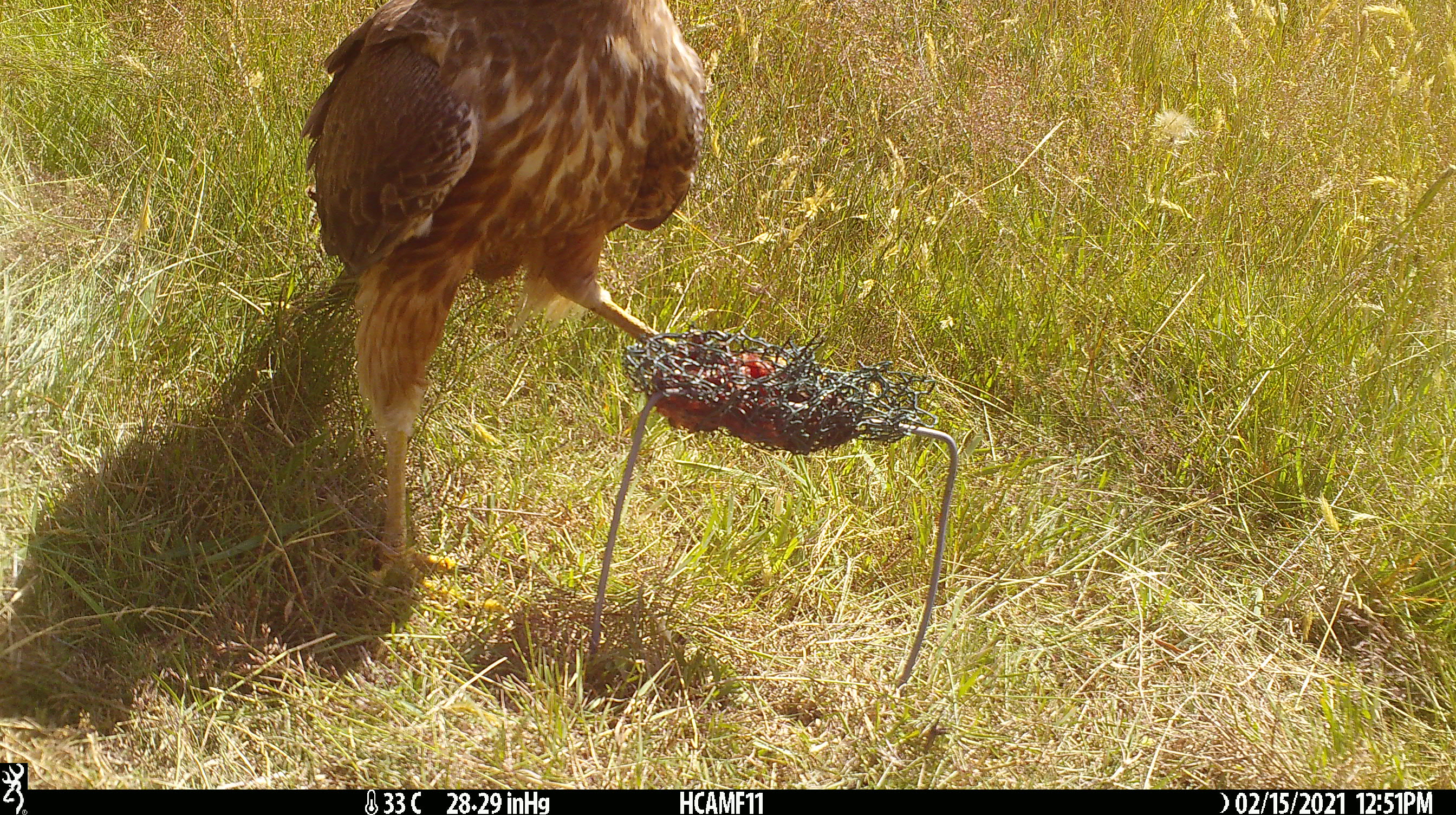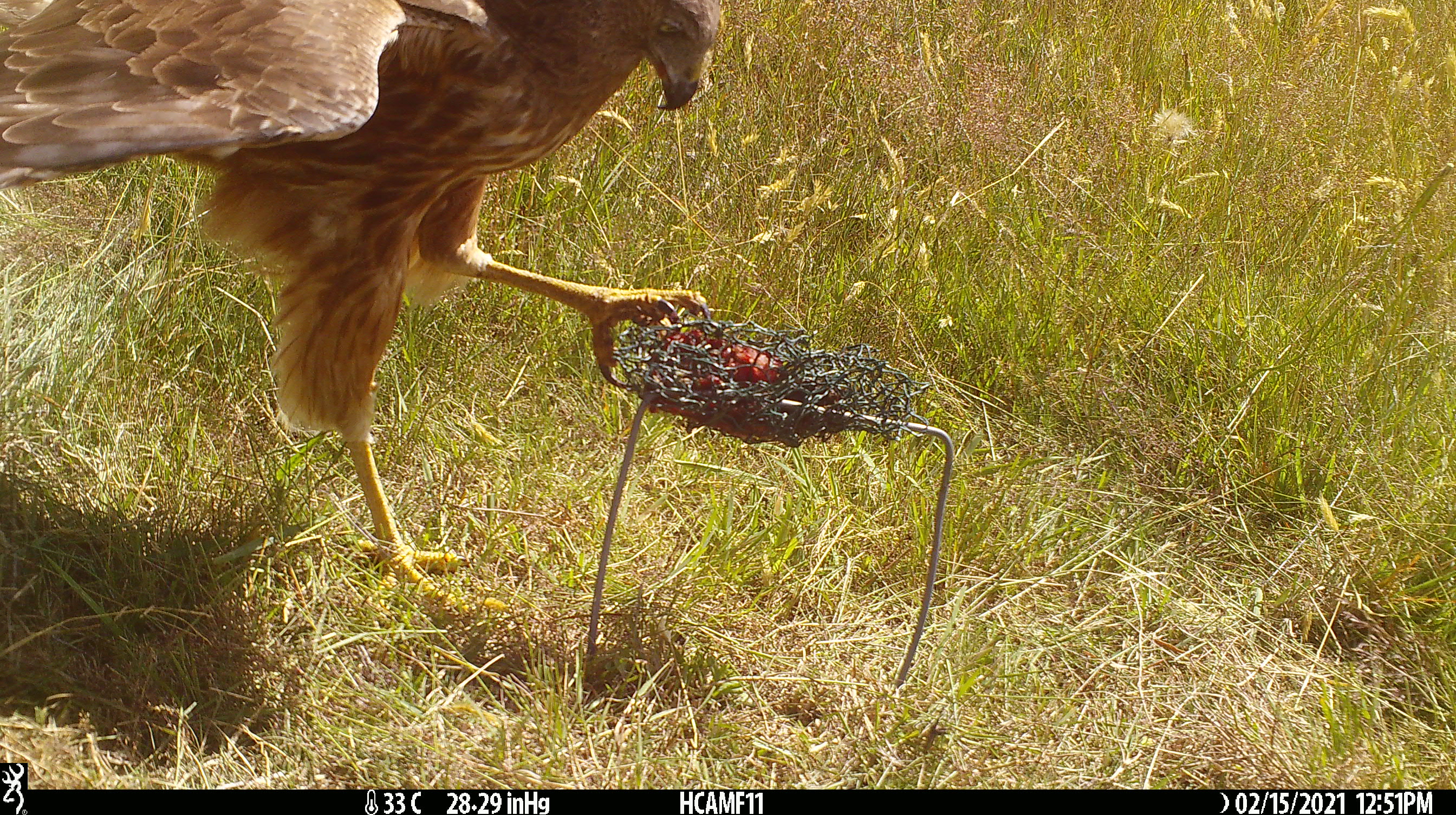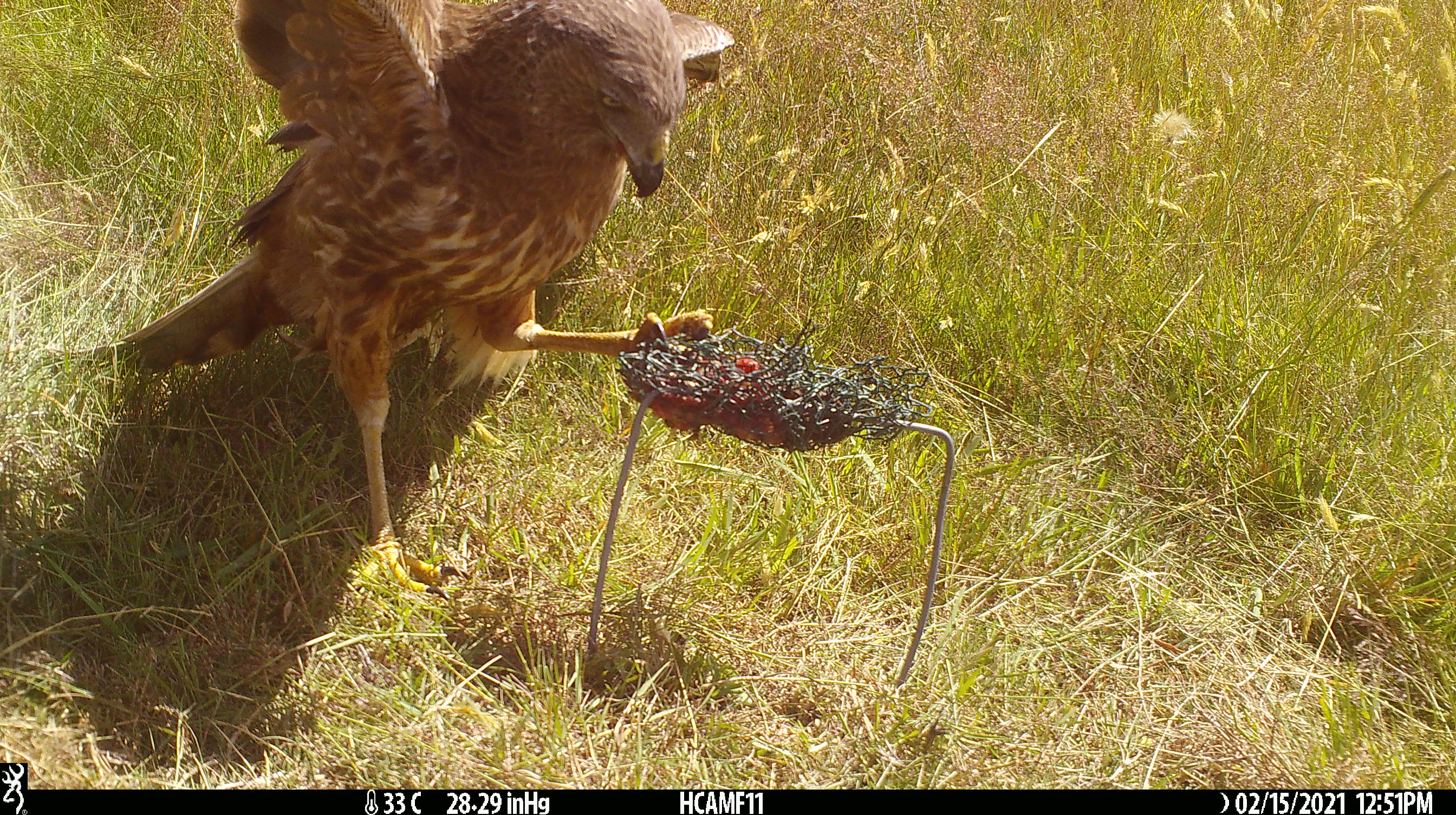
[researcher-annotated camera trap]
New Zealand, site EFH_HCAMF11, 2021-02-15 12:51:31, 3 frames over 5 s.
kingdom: Animalia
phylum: Chordata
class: Aves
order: Accipitriformes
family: Accipitridae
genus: Circus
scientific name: Circus approximans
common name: swamp harrier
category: harrier